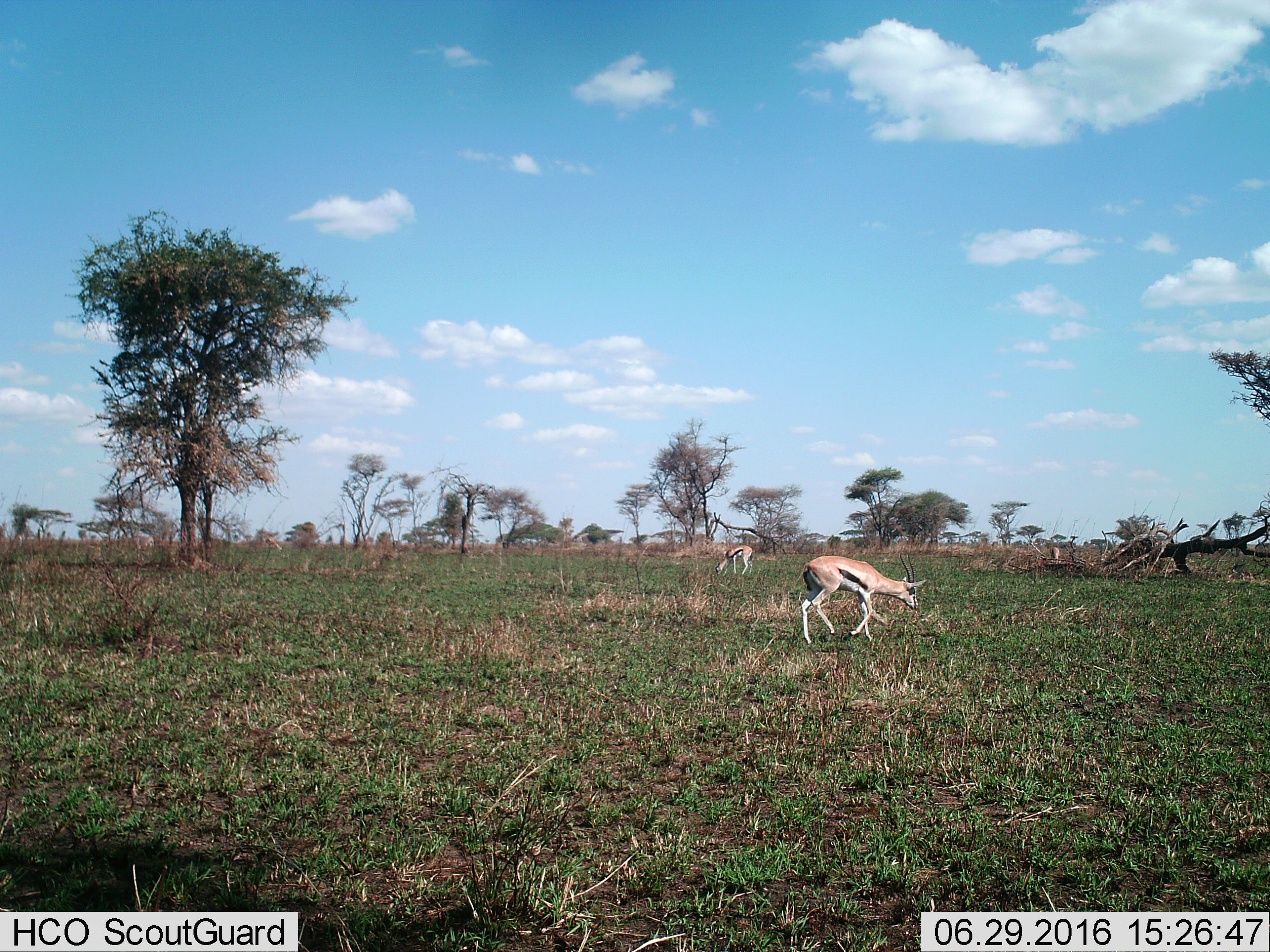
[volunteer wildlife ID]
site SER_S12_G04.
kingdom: Animalia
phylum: Chordata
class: Mammalia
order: Artiodactyla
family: Bovidae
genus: Eudorcas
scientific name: Eudorcas thomsonii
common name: thomson's gazelle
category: gazellethomsons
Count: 3.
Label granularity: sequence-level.